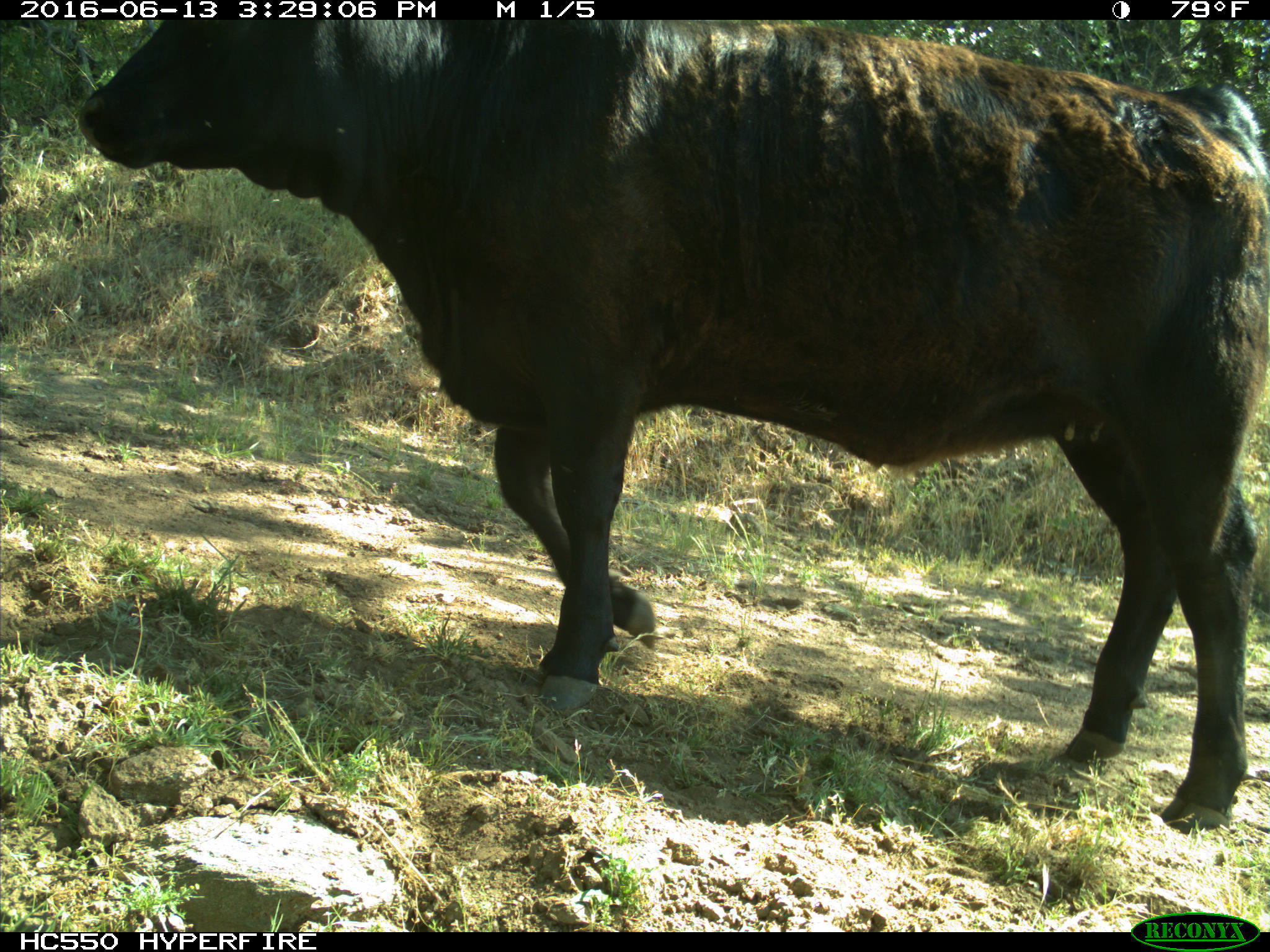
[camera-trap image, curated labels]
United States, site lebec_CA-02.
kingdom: Animalia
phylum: Chordata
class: Mammalia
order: Artiodactyla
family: Bovidae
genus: Bos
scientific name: Bos taurus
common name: domestic cow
Bos taurus (domestic cow).